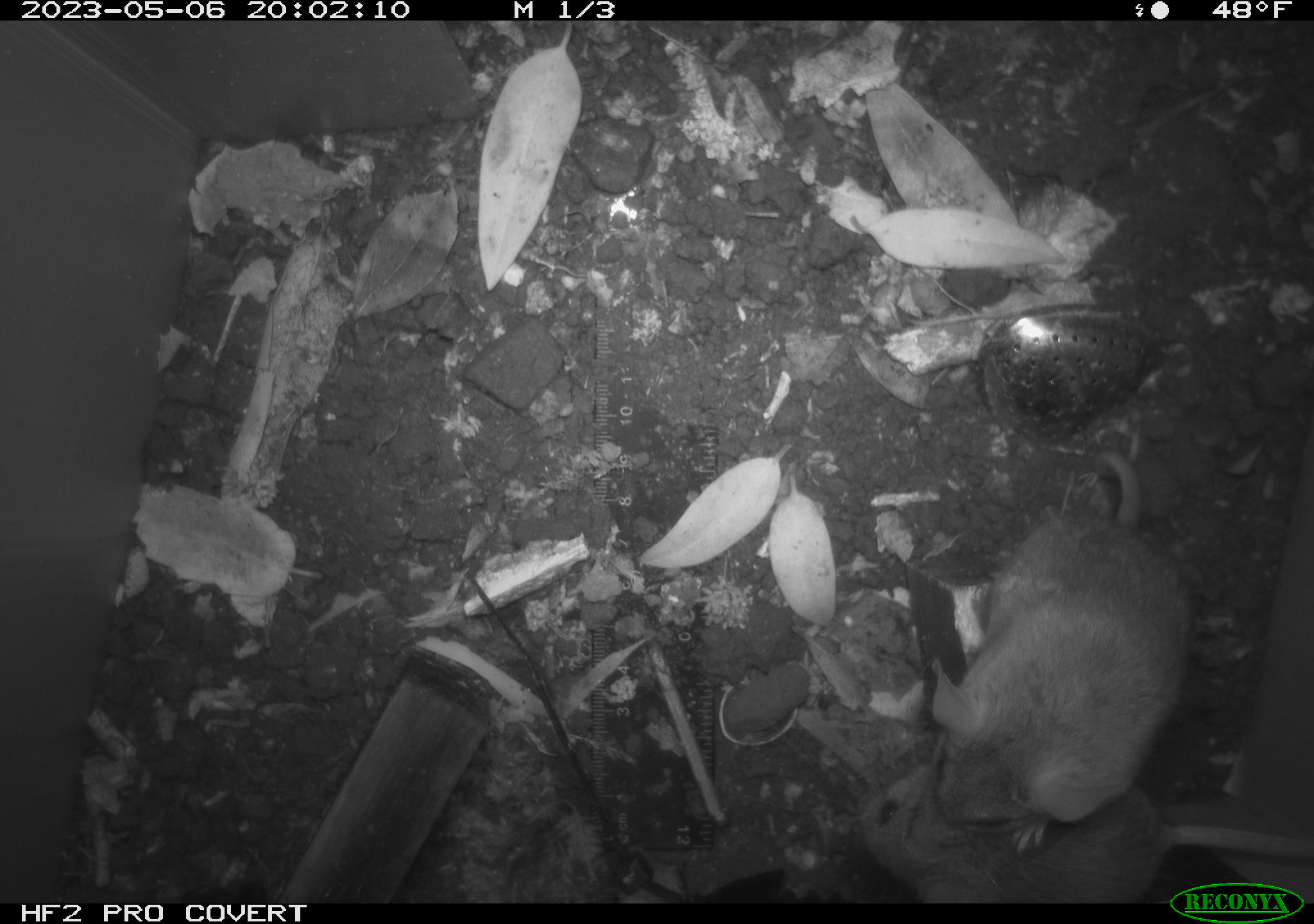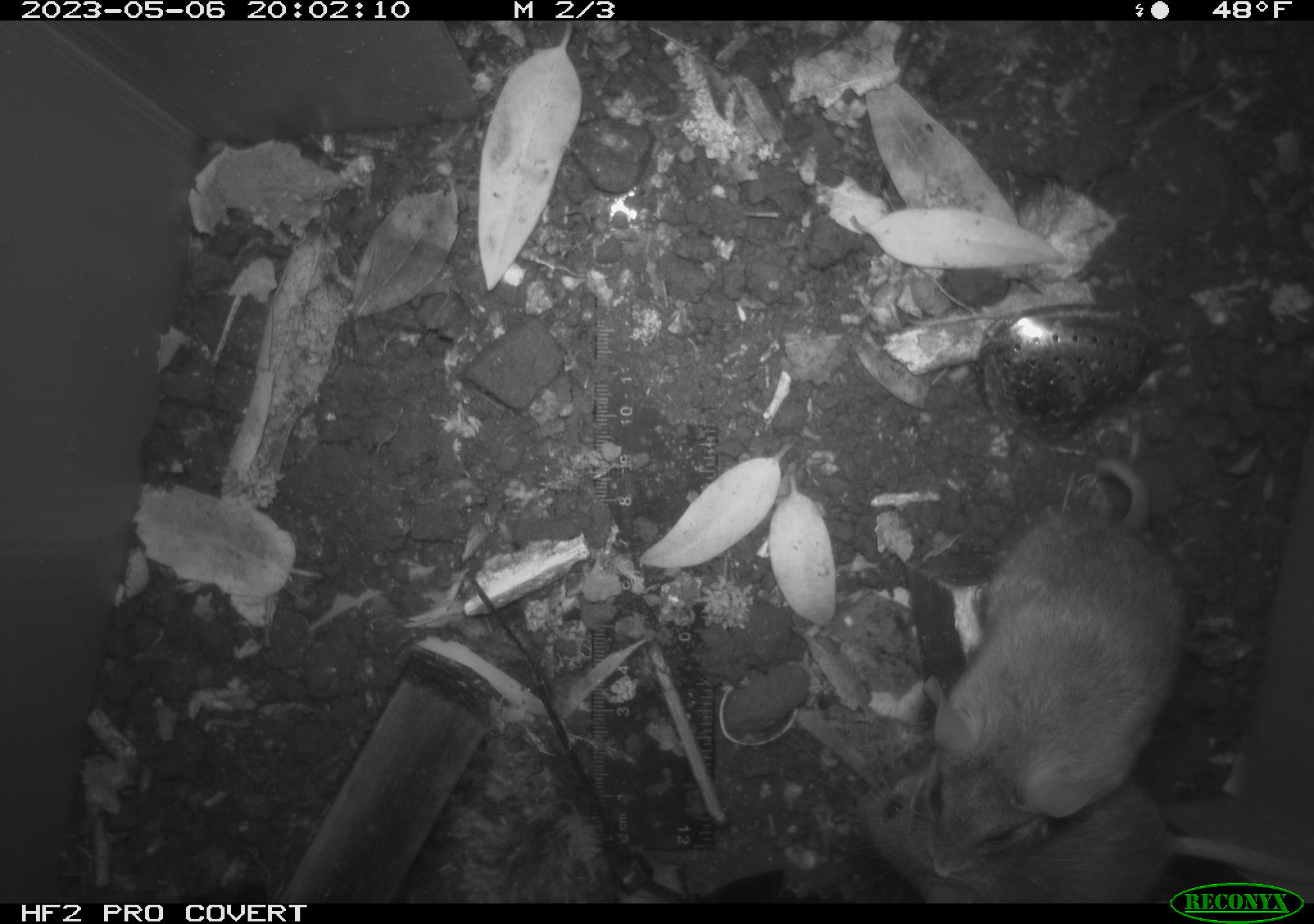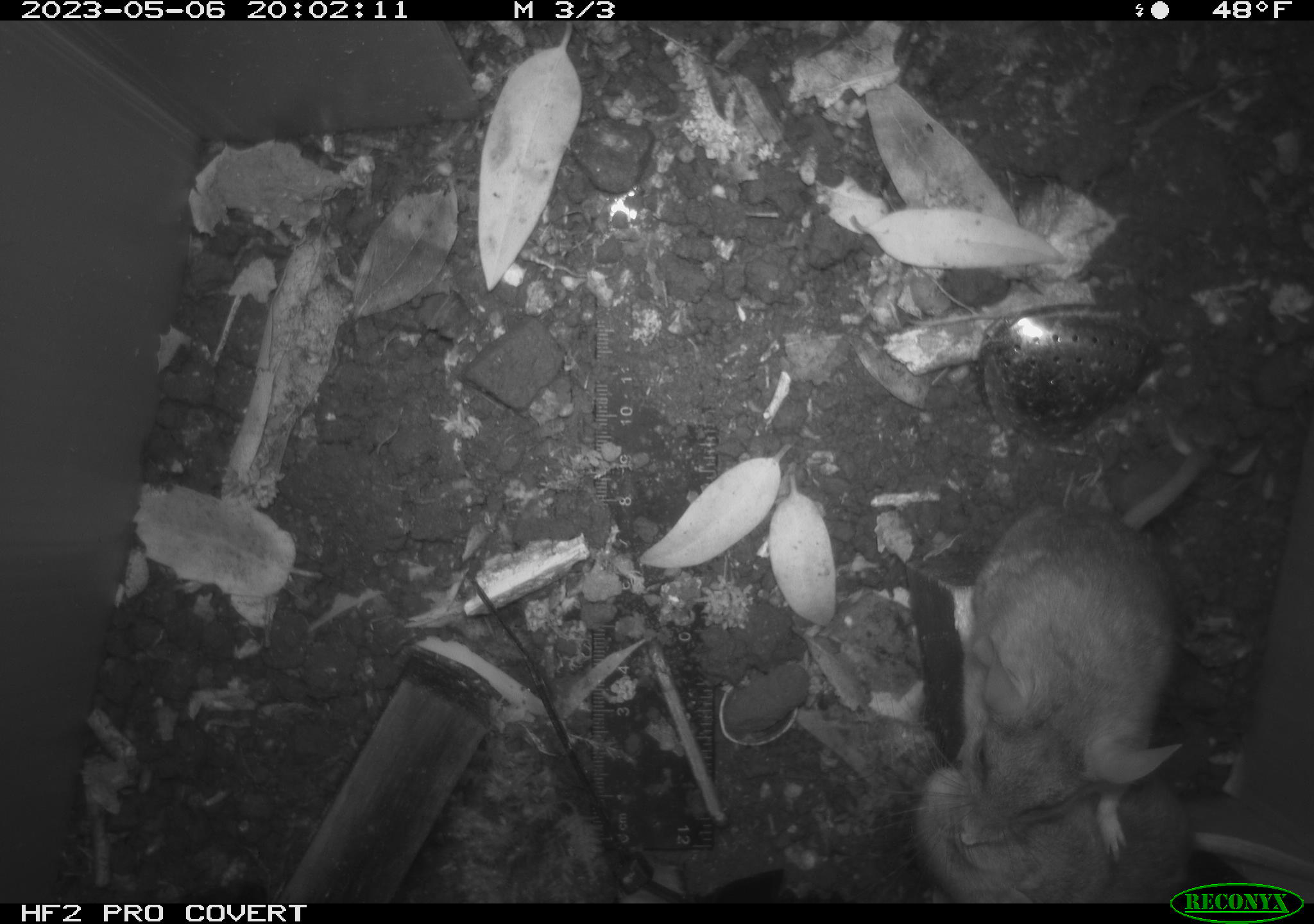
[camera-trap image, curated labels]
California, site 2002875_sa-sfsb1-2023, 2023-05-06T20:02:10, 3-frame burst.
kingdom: Animalia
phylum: Chordata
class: Mammalia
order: Rodentia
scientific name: Rodentia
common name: mouse species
Mouse species (Rodentia).